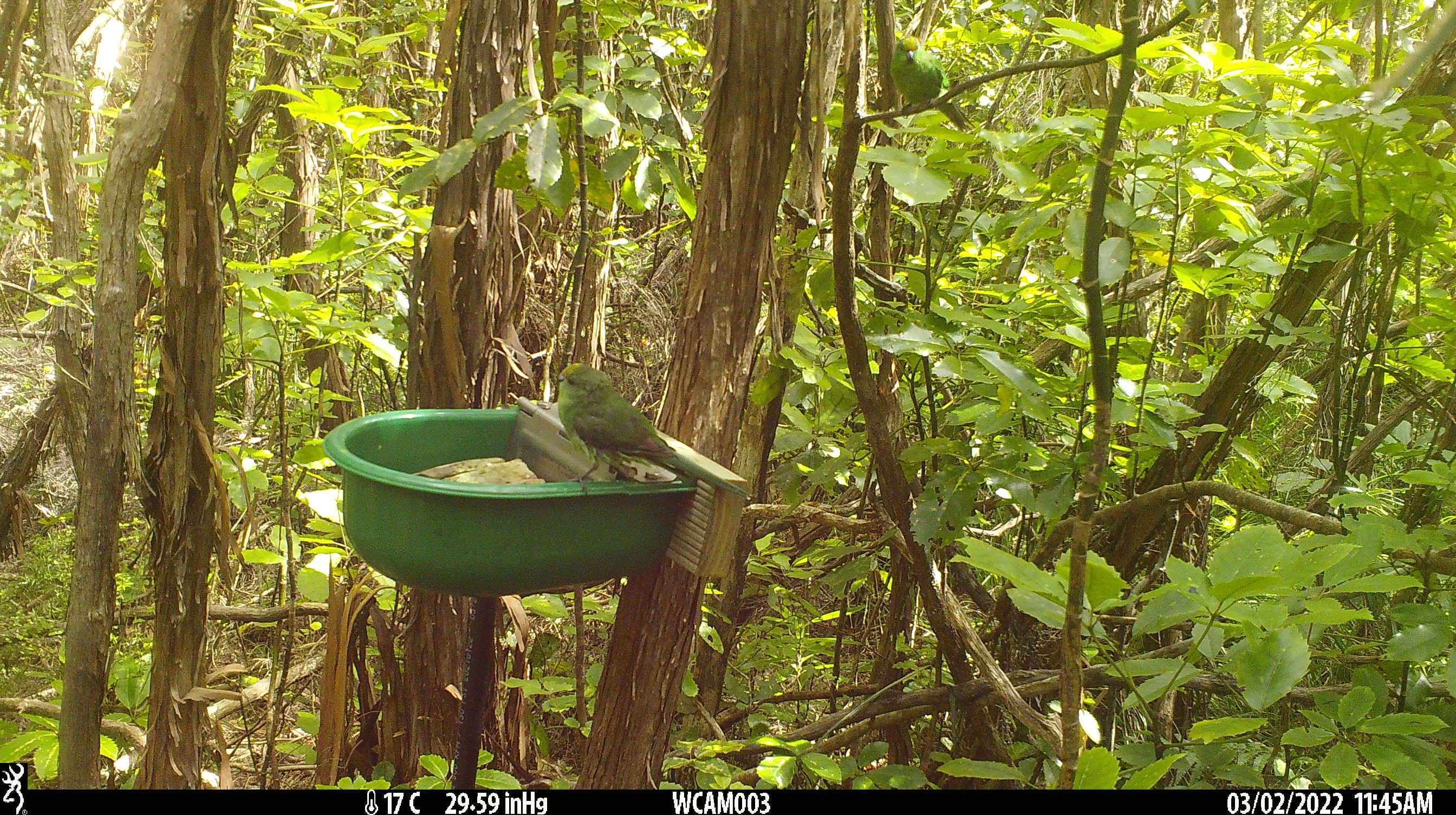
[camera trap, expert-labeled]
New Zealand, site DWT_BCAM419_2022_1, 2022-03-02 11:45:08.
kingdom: Animalia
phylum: Chordata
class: Aves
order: Psittaciformes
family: Psittaculidae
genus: Cyanoramphus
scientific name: Cyanoramphus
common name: parakeet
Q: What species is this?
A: Parakeet (Cyanoramphus).